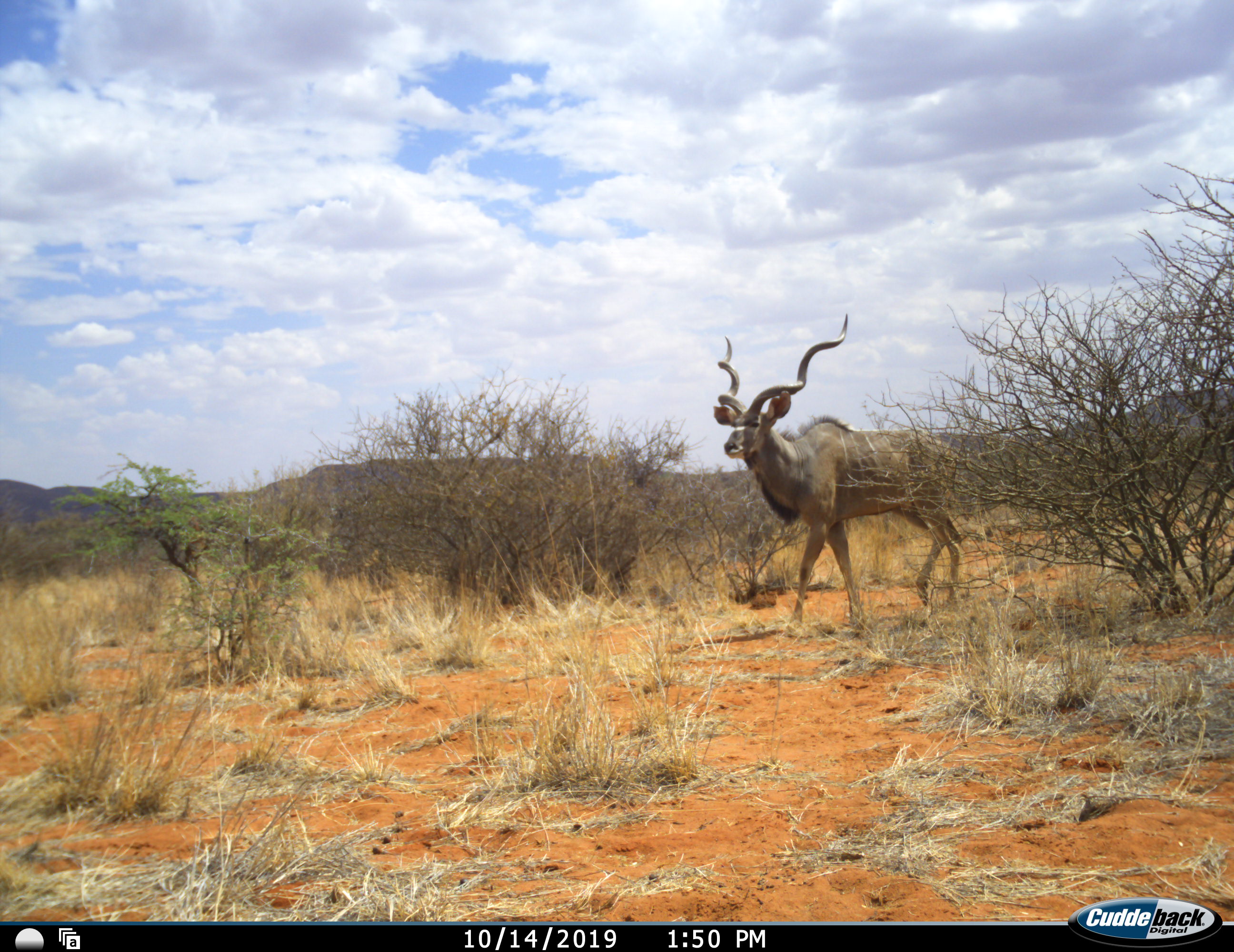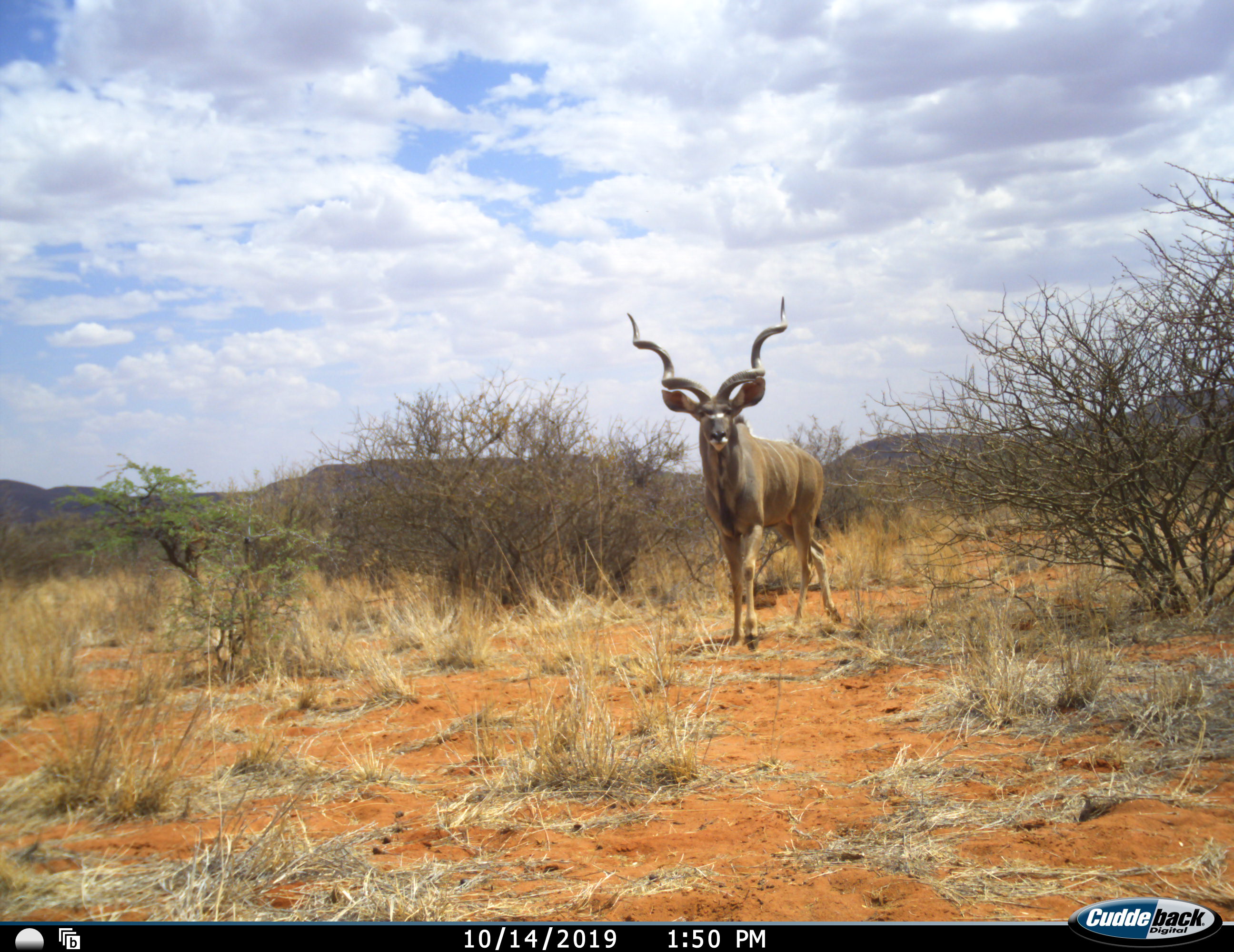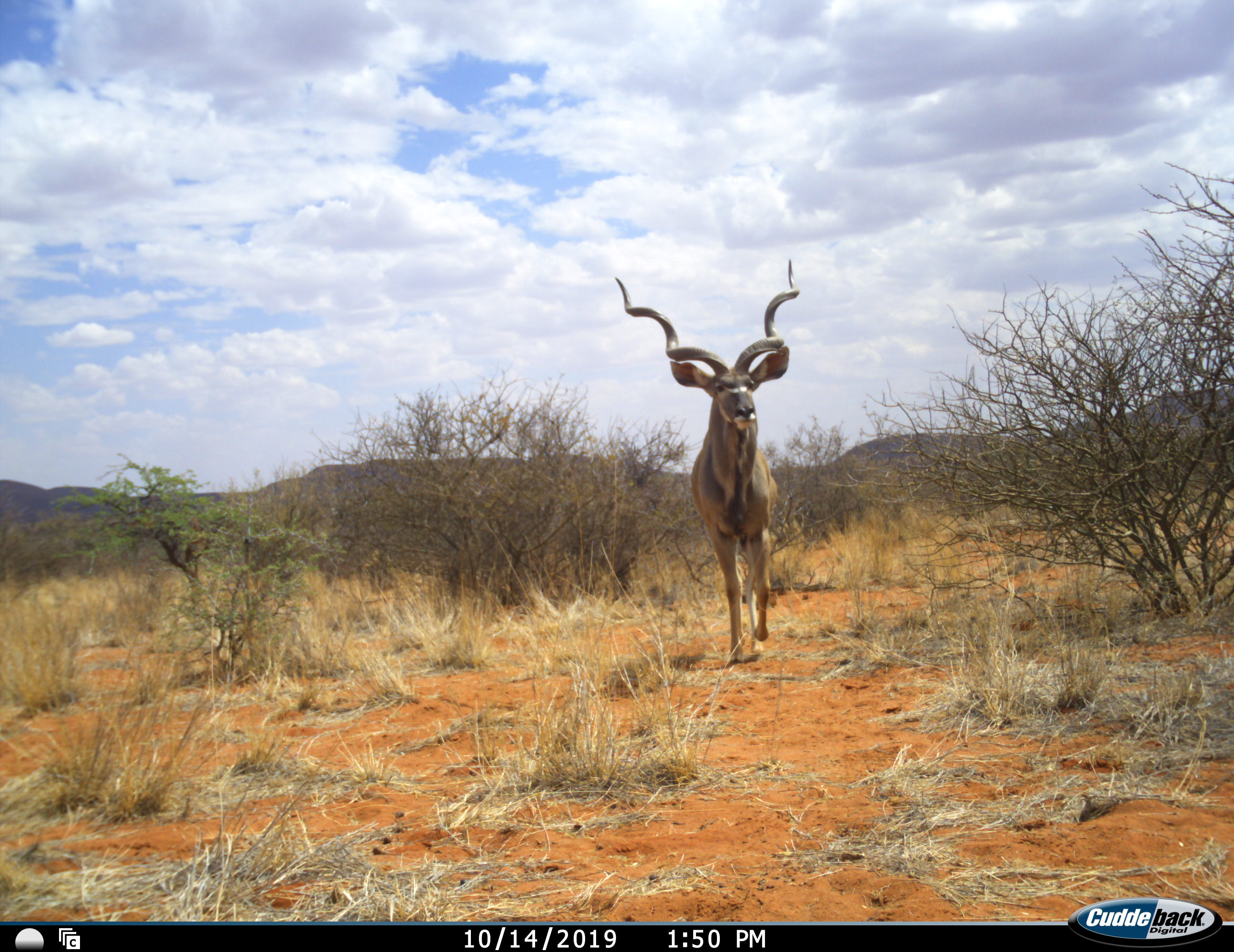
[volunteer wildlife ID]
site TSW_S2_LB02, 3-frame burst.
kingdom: Animalia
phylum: Chordata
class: Mammalia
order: Artiodactyla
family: Bovidae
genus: Tragelaphus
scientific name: Tragelaphus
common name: kudu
Kudu (Tragelaphus), count 1. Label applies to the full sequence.